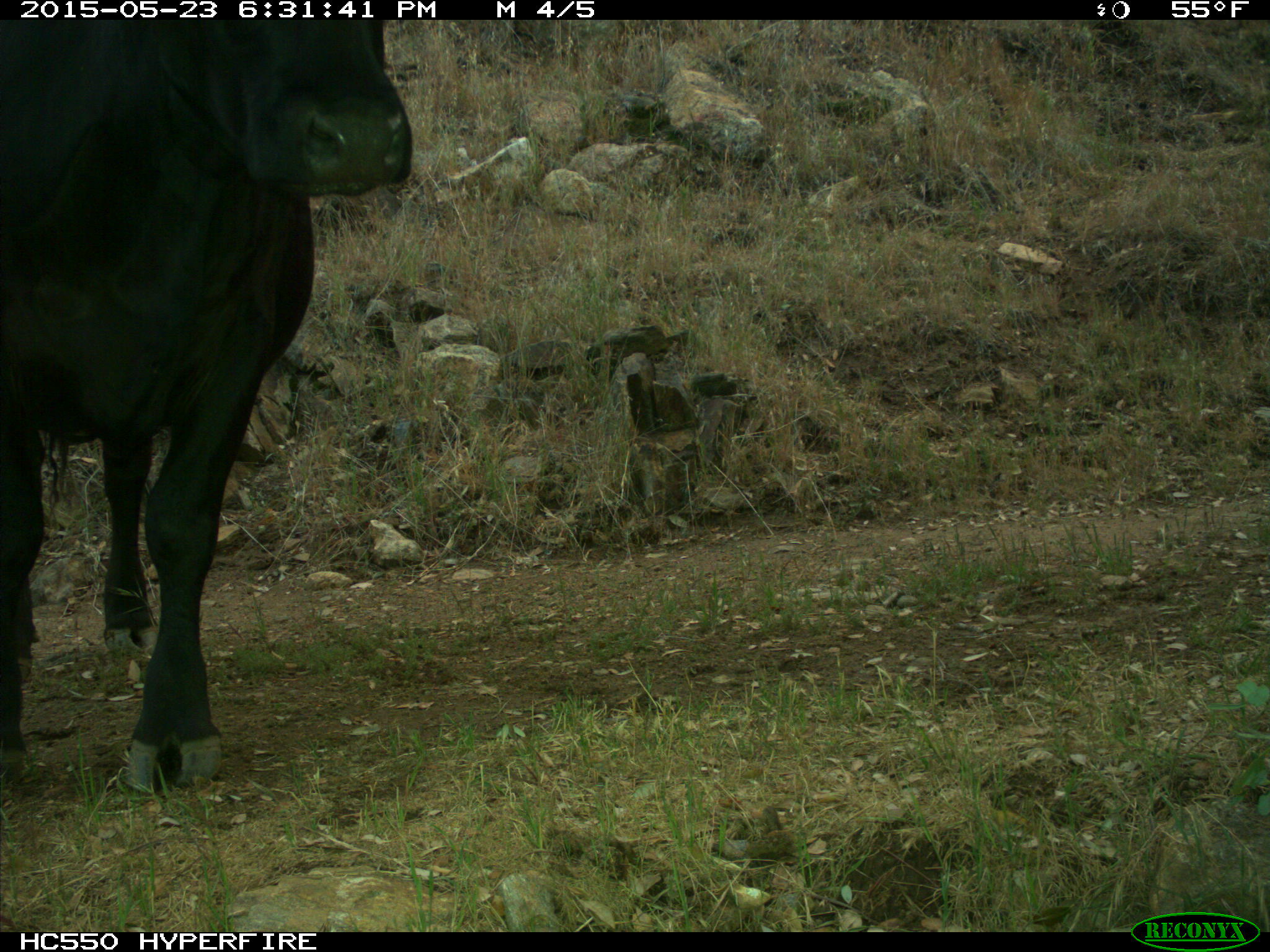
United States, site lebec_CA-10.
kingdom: Animalia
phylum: Chordata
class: Mammalia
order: Artiodactyla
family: Bovidae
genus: Bos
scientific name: Bos taurus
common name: domestic cow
Bos taurus (domestic cow).